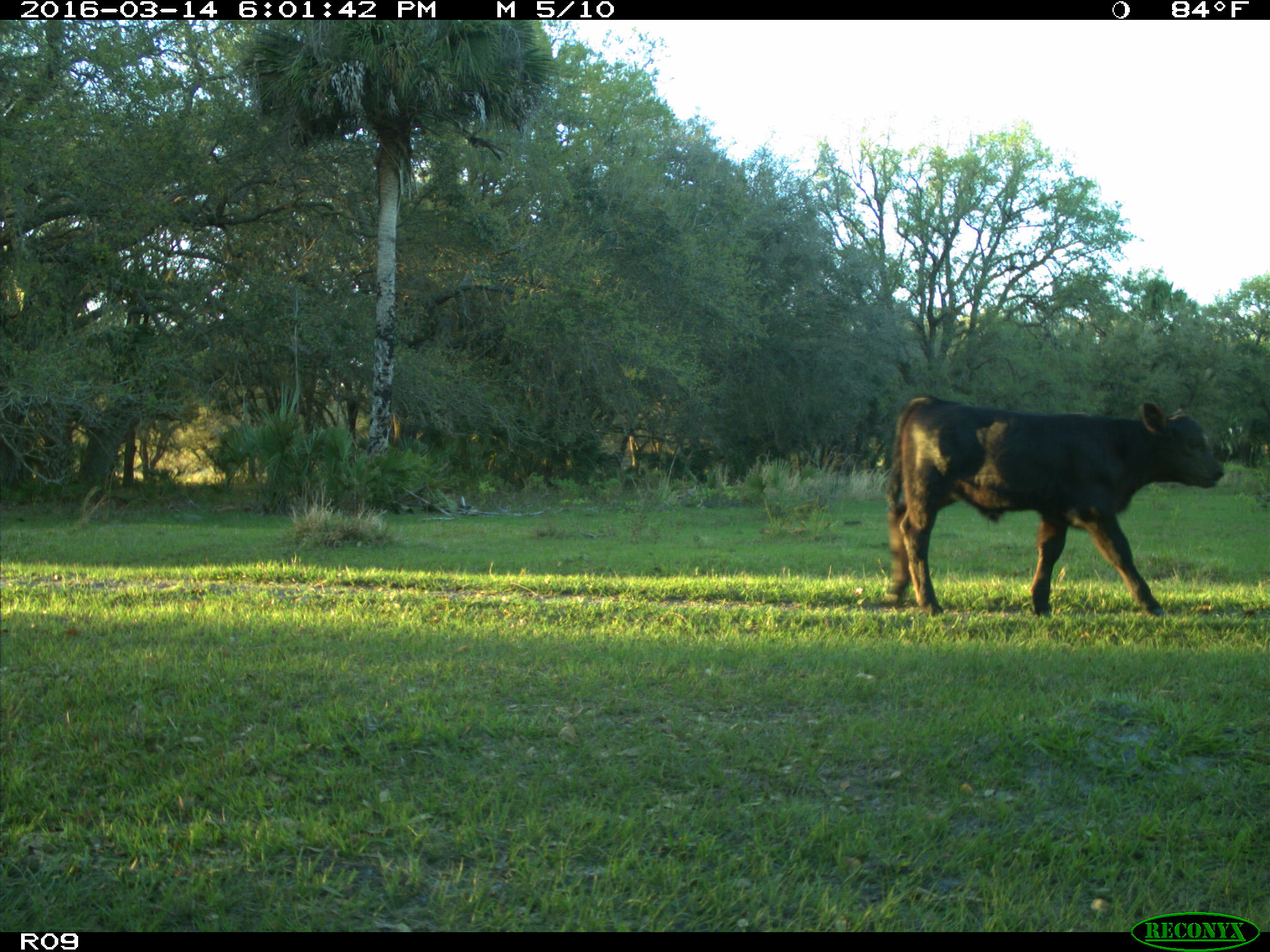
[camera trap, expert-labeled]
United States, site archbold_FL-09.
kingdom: Animalia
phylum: Chordata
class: Mammalia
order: Artiodactyla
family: Bovidae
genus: Bos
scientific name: Bos taurus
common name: domestic cow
Bos taurus (domestic cow).